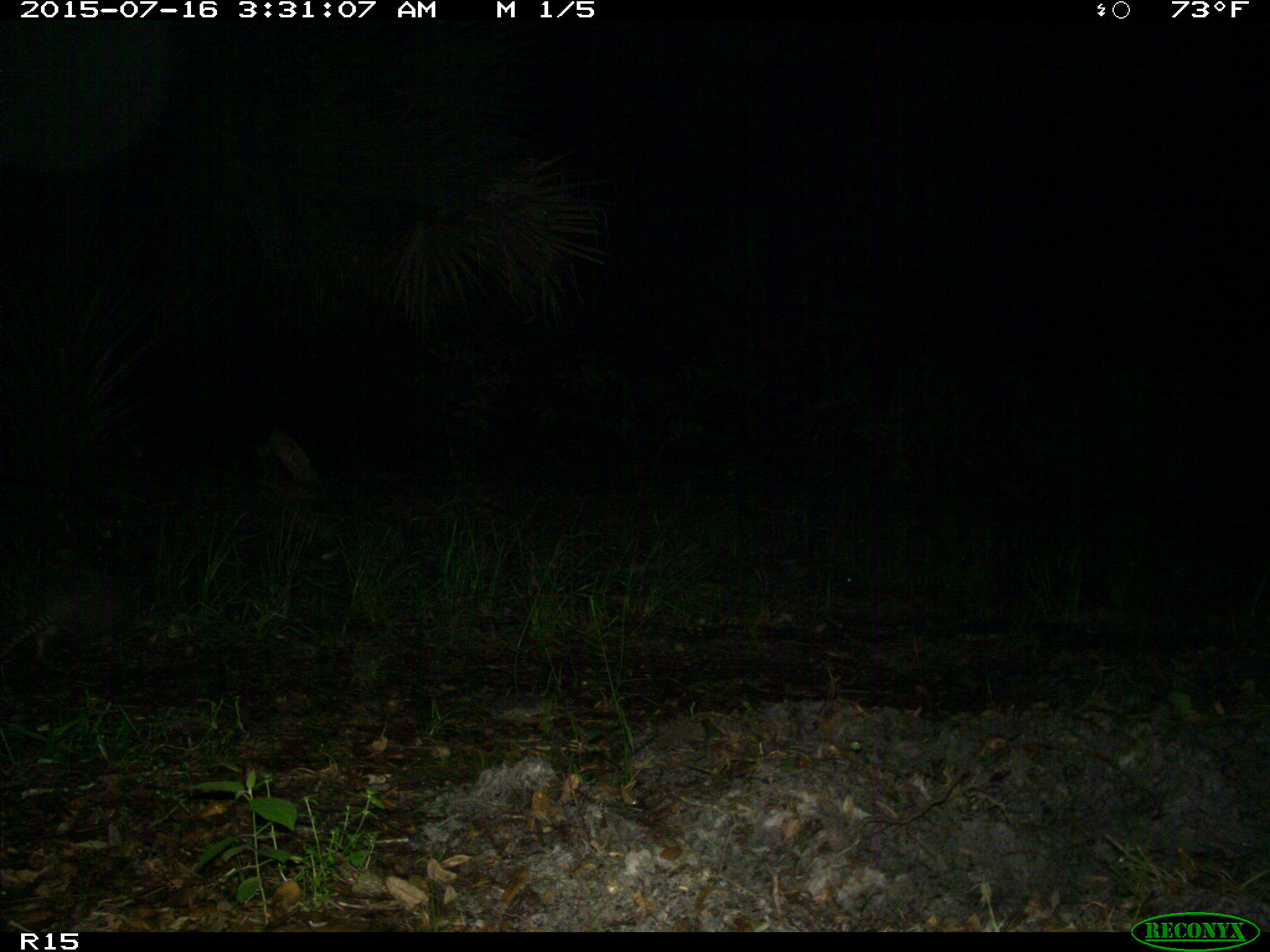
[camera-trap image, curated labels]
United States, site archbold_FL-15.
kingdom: Animalia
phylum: Chordata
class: Mammalia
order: Cingulata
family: Dasypodidae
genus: Dasypus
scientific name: Dasypus novemcinctus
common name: nine-banded armadillo